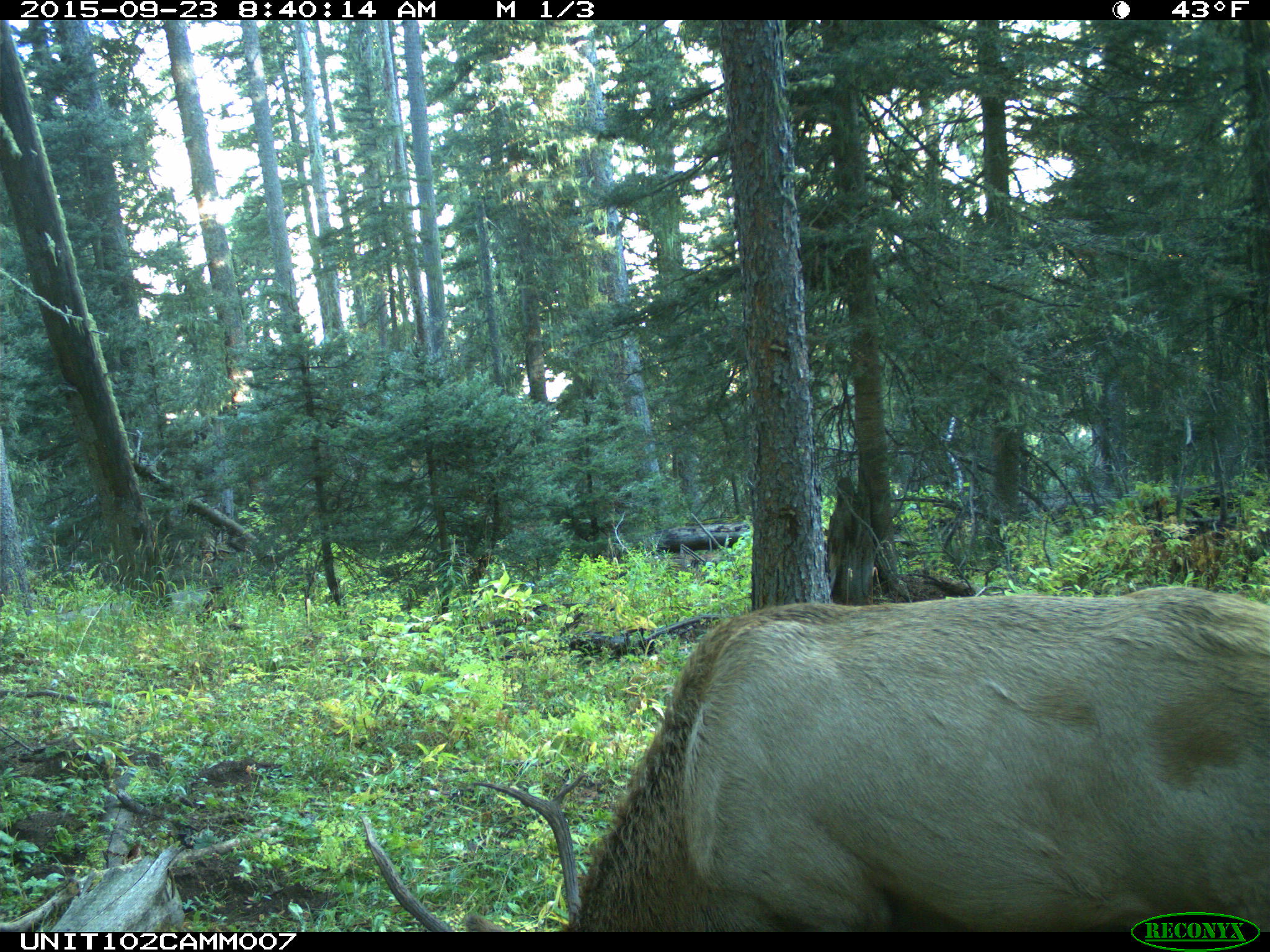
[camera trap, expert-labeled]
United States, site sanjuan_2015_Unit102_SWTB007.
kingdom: Animalia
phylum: Chordata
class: Mammalia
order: Artiodactyla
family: Cervidae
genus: Cervus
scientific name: Cervus elaphus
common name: red deer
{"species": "Cervus elaphus (red deer)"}